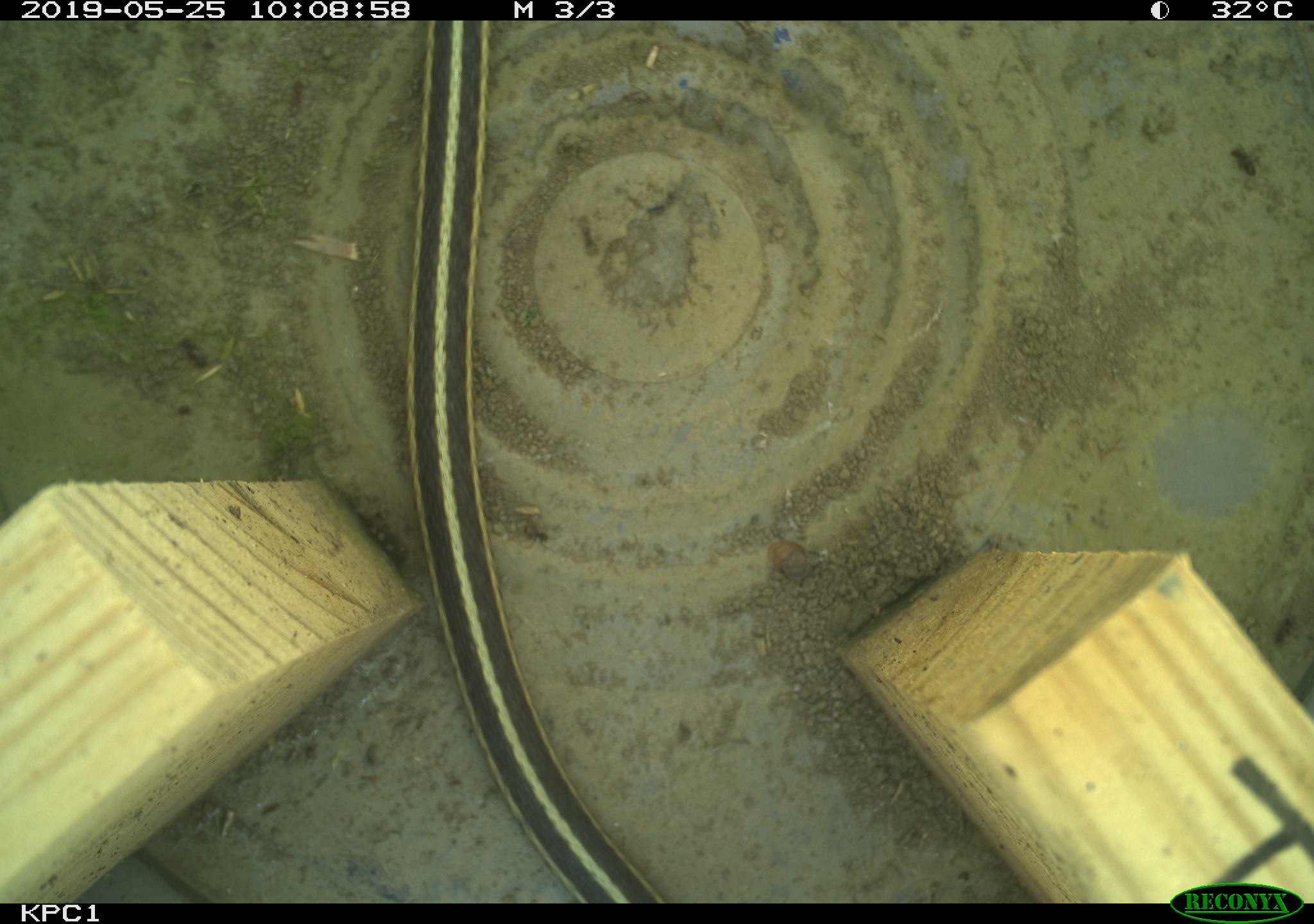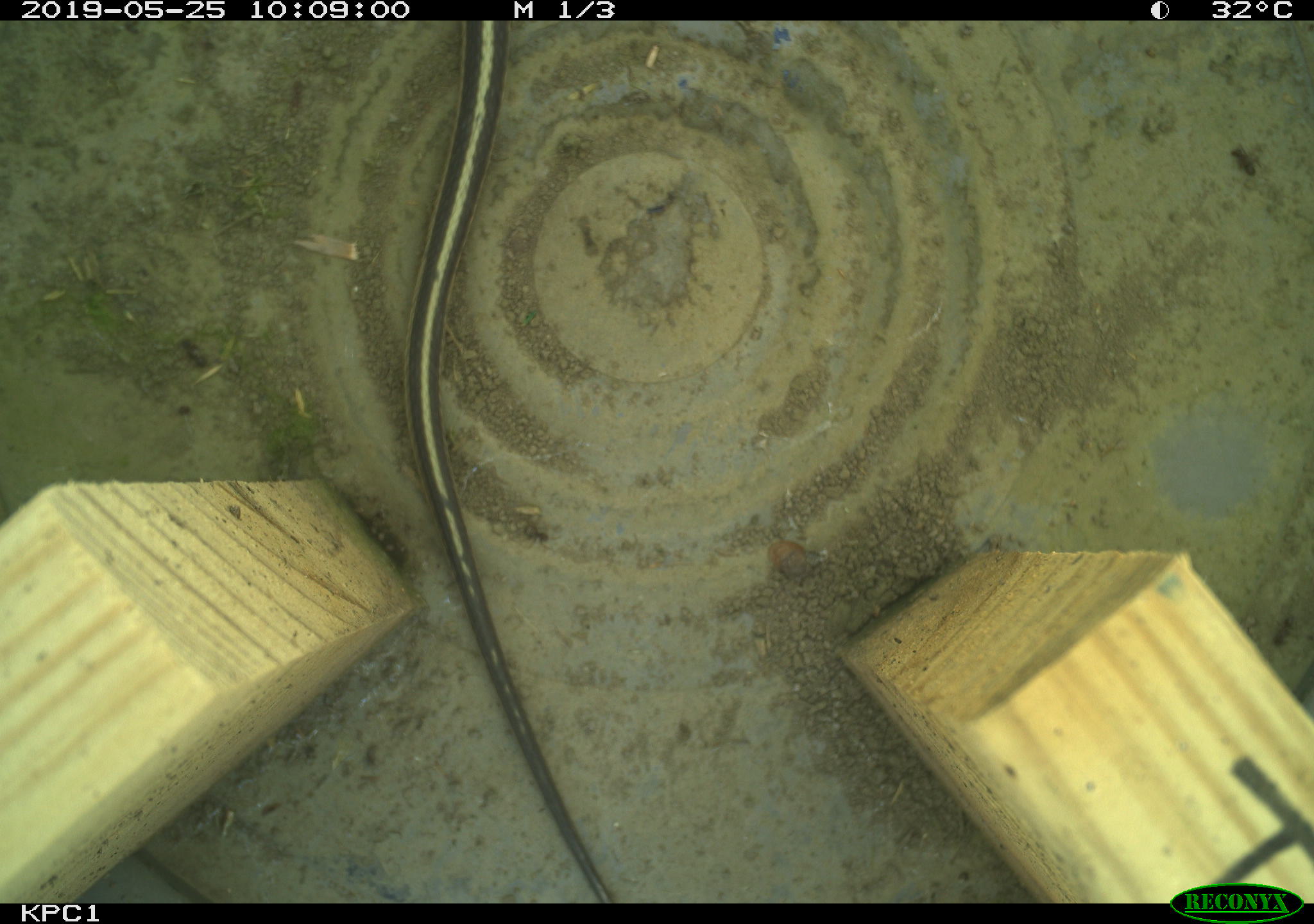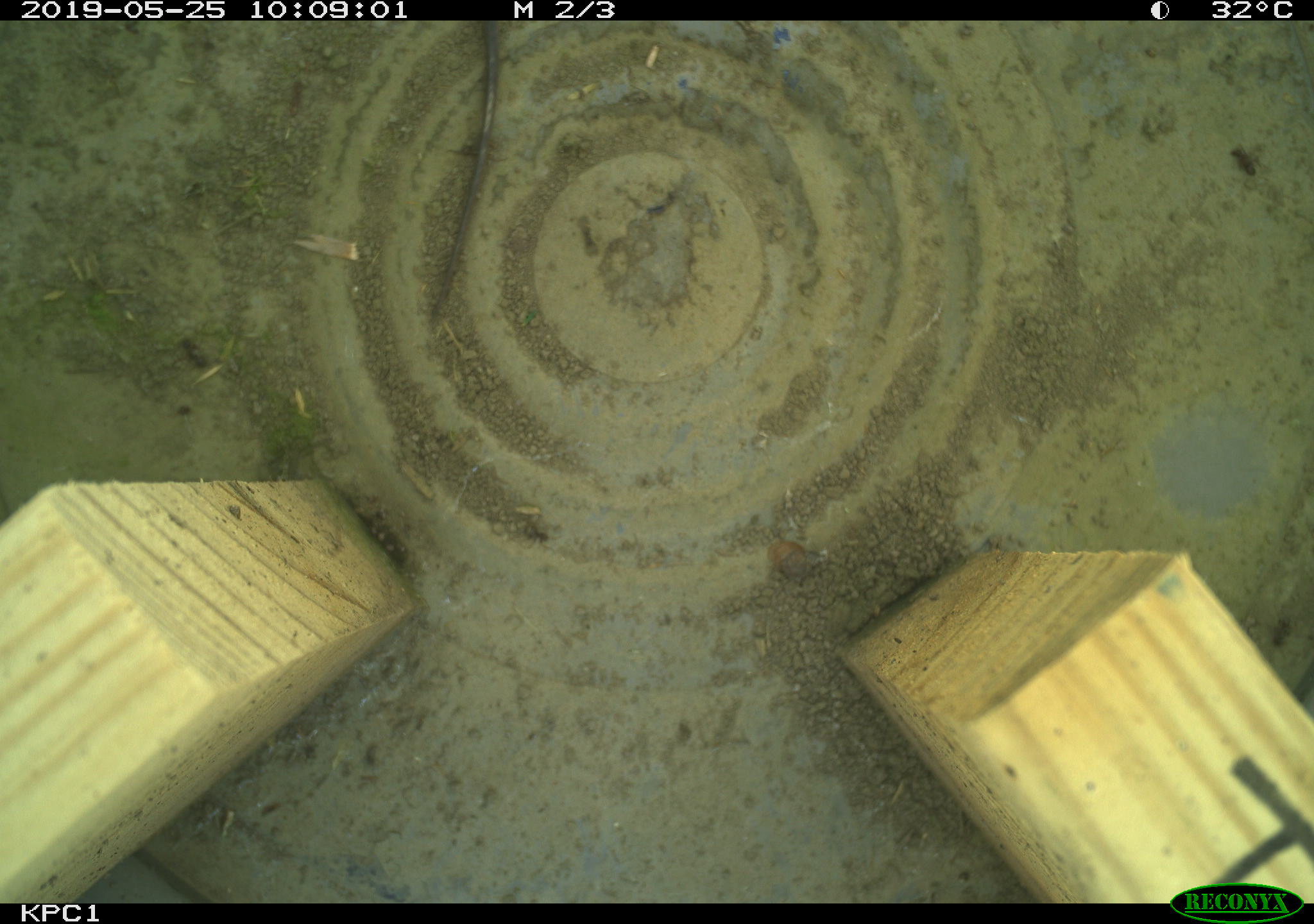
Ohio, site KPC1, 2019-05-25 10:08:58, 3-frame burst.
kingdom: Animalia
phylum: Chordata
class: Reptilia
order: Squamata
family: Colubridae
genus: Thamnophis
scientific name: Thamnophis sirtalis sirtalis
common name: eastern gartersnake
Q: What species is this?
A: Eastern gartersnake (Thamnophis sirtalis sirtalis).